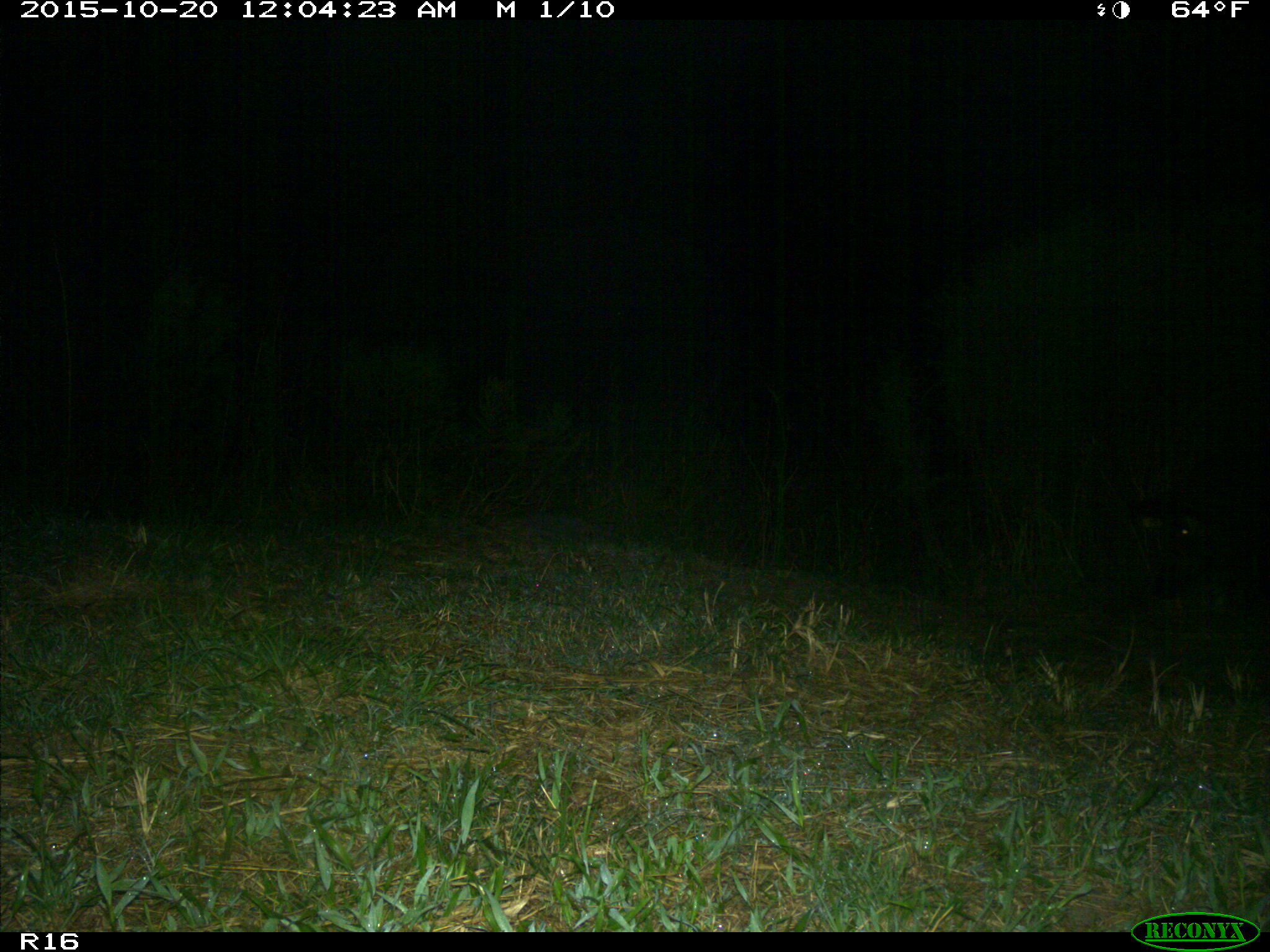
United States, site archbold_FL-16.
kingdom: Animalia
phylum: Chordata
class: Mammalia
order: Artiodactyla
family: Suidae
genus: Sus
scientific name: Sus scrofa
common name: wild boar